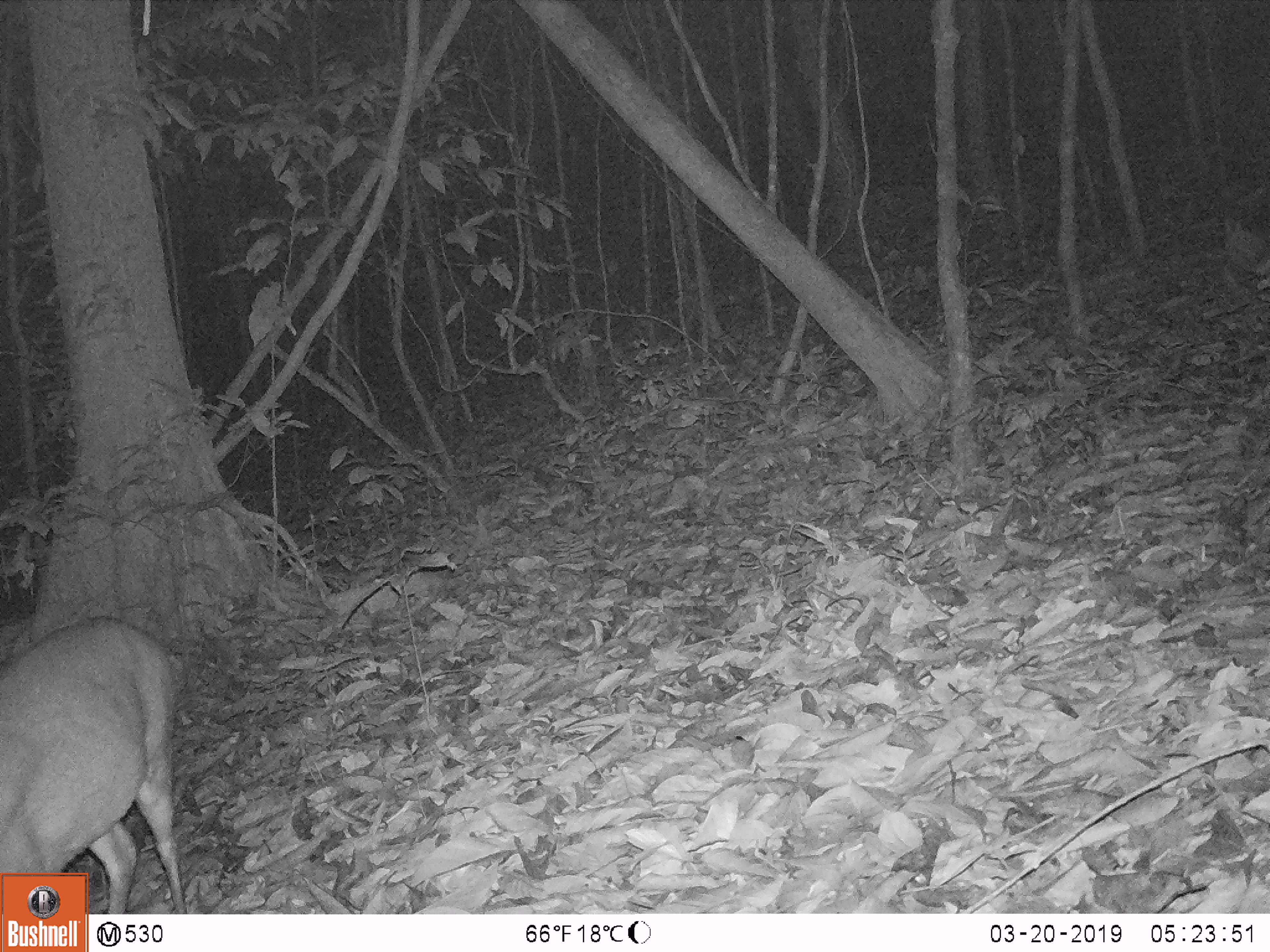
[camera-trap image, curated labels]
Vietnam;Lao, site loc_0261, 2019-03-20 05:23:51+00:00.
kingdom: Animalia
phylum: Chordata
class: Mammalia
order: Artiodactyla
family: Cervidae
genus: Muntiacus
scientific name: Muntiacus vuquangensis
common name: large-antlered muntjac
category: large antlered muntjac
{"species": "large antlered muntjac (large-antlered muntjac) (Muntiacus vuquangensis)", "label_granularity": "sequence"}